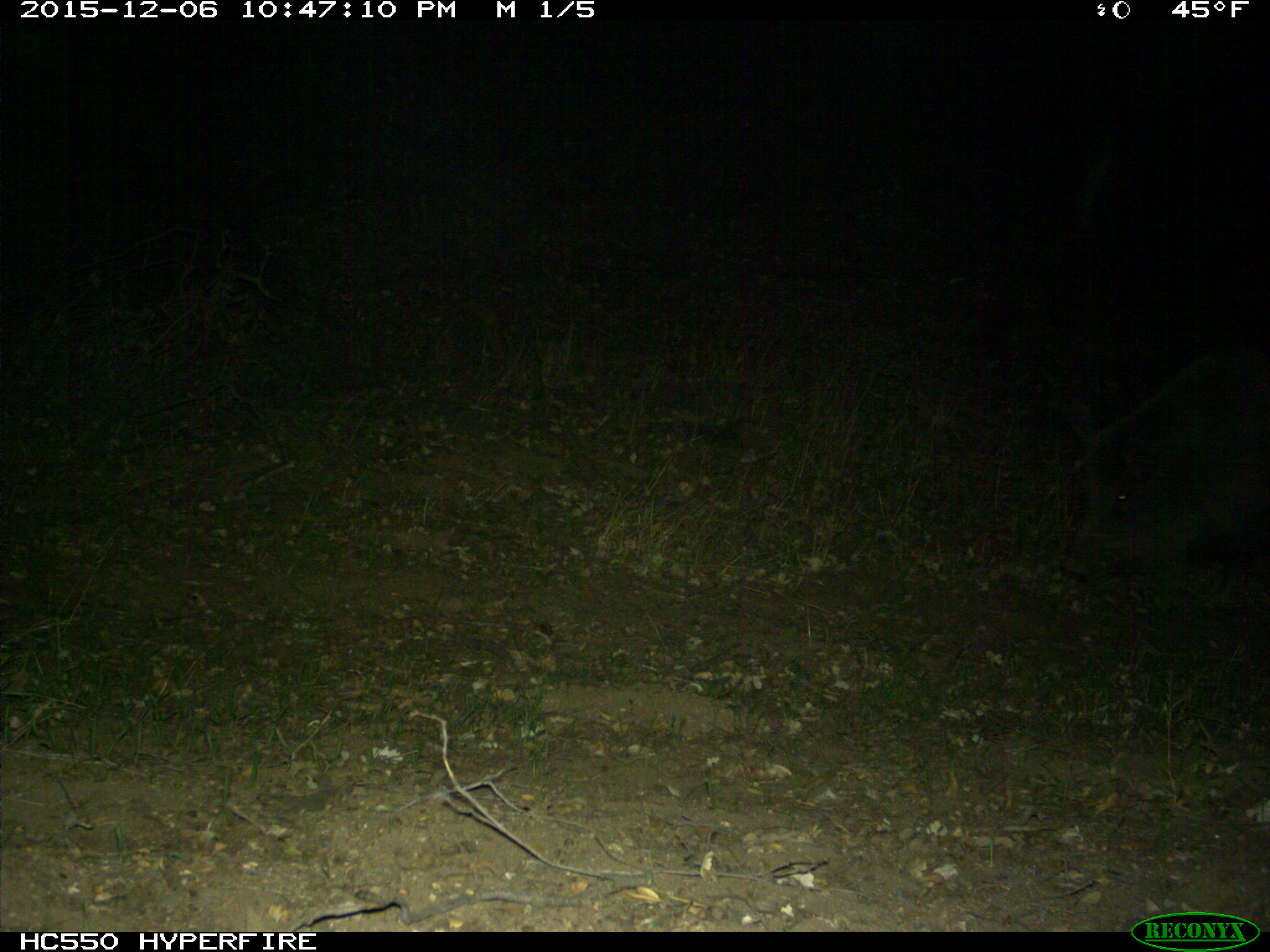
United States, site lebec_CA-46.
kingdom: Animalia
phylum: Chordata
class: Mammalia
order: Artiodactyla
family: Suidae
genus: Sus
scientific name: Sus scrofa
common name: wild boar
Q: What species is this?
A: Sus scrofa (wild boar).